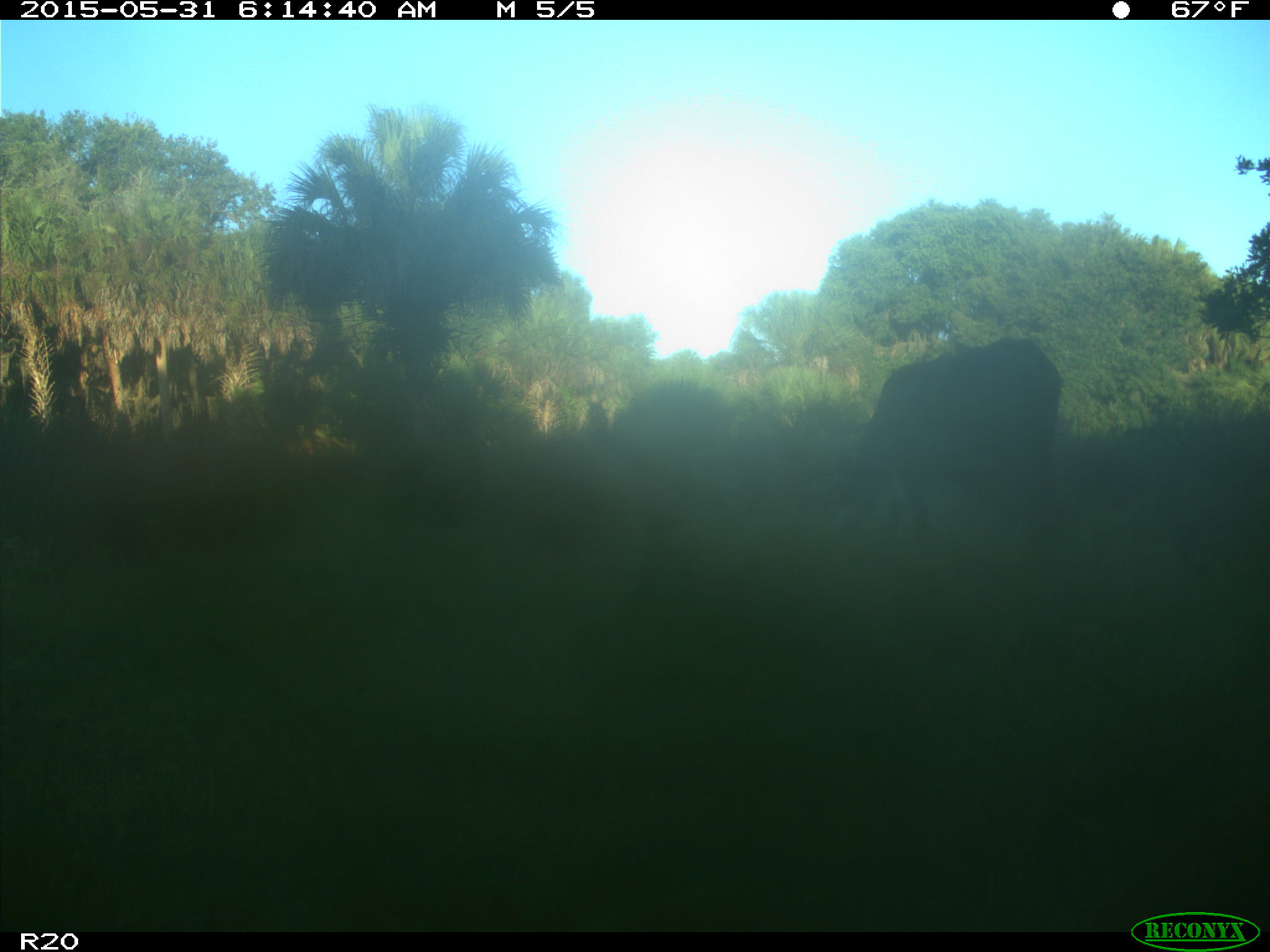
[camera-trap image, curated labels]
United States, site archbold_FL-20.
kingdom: Animalia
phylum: Chordata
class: Mammalia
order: Artiodactyla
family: Bovidae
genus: Bos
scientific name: Bos taurus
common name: domestic cow